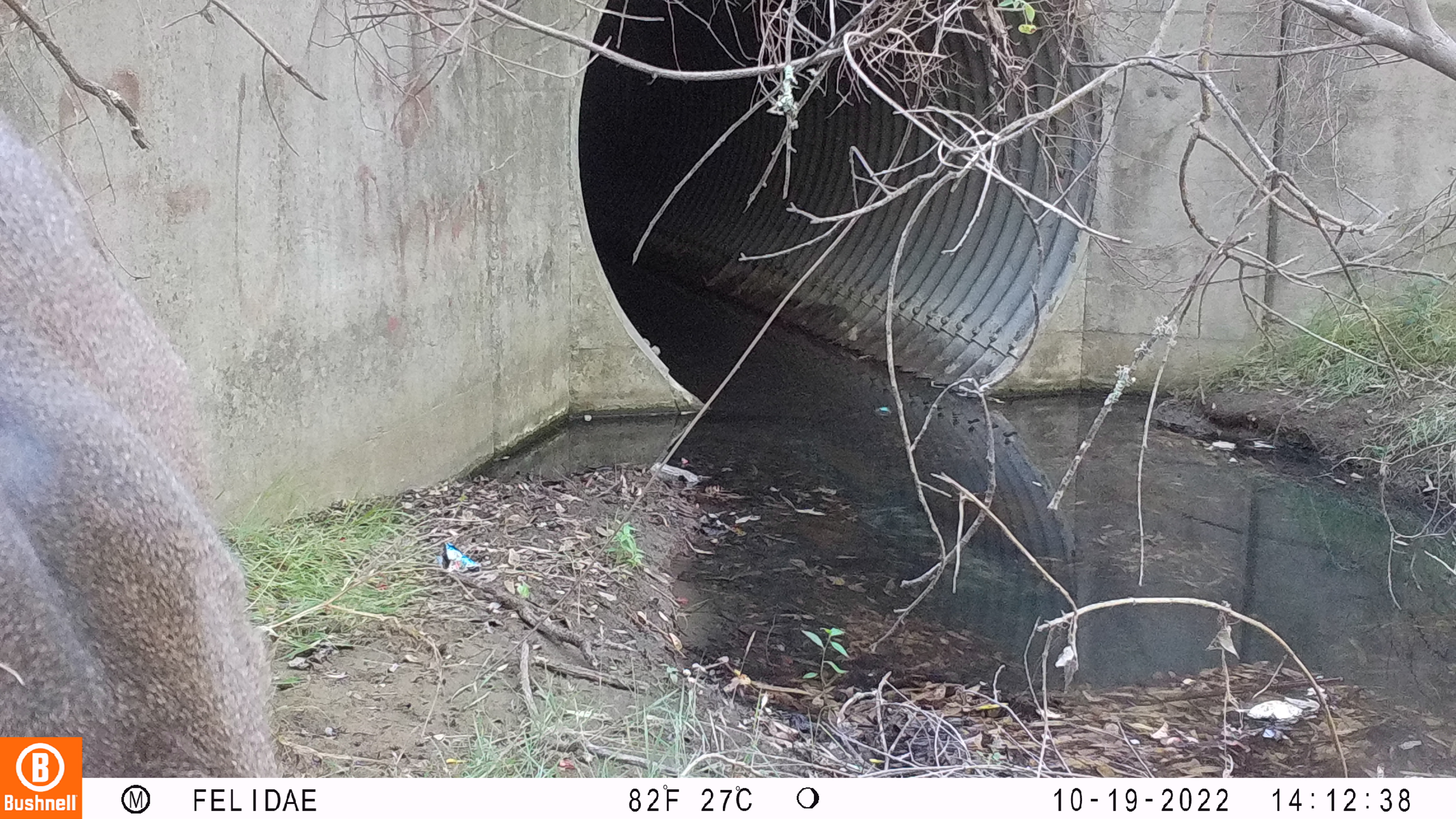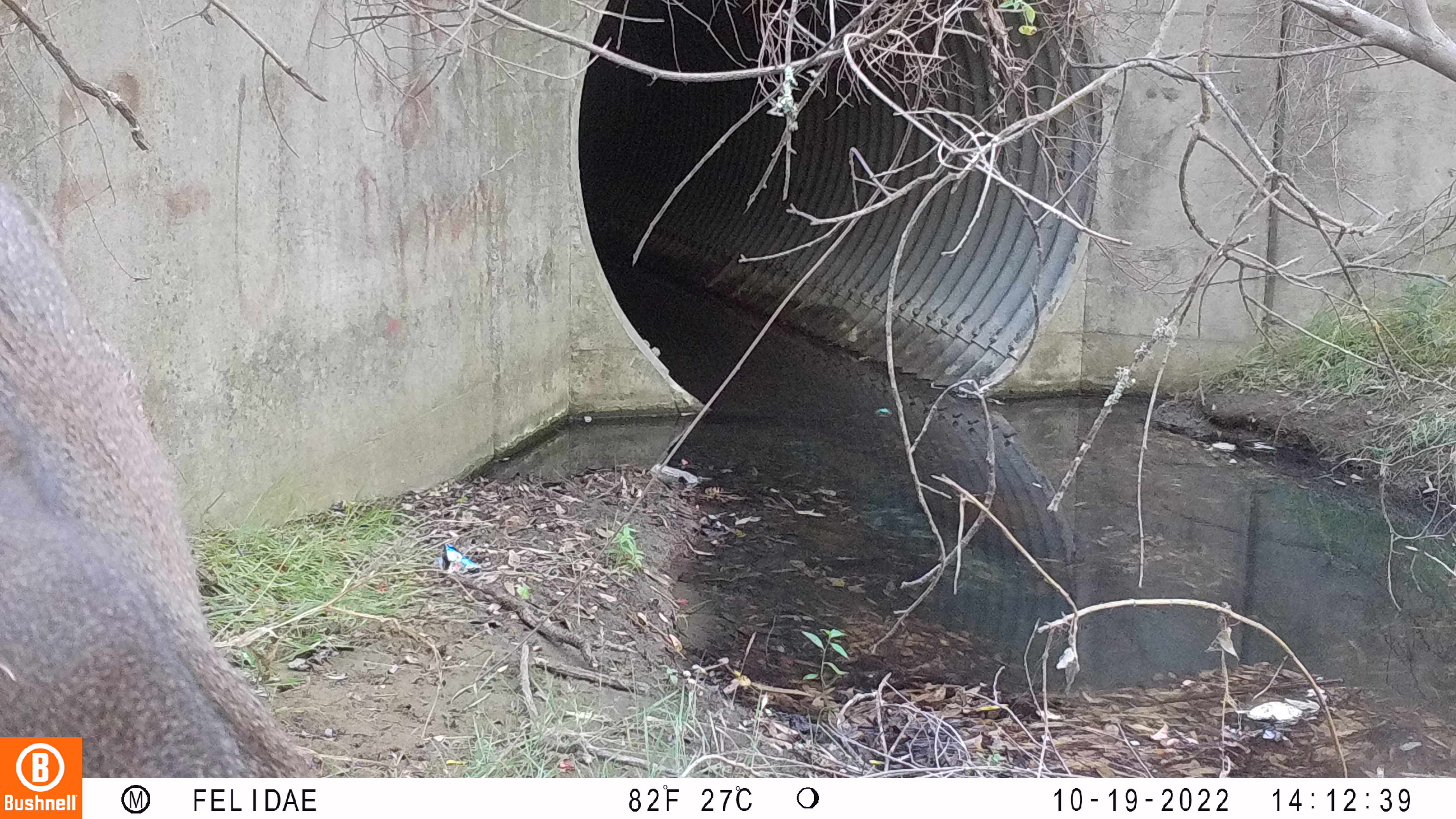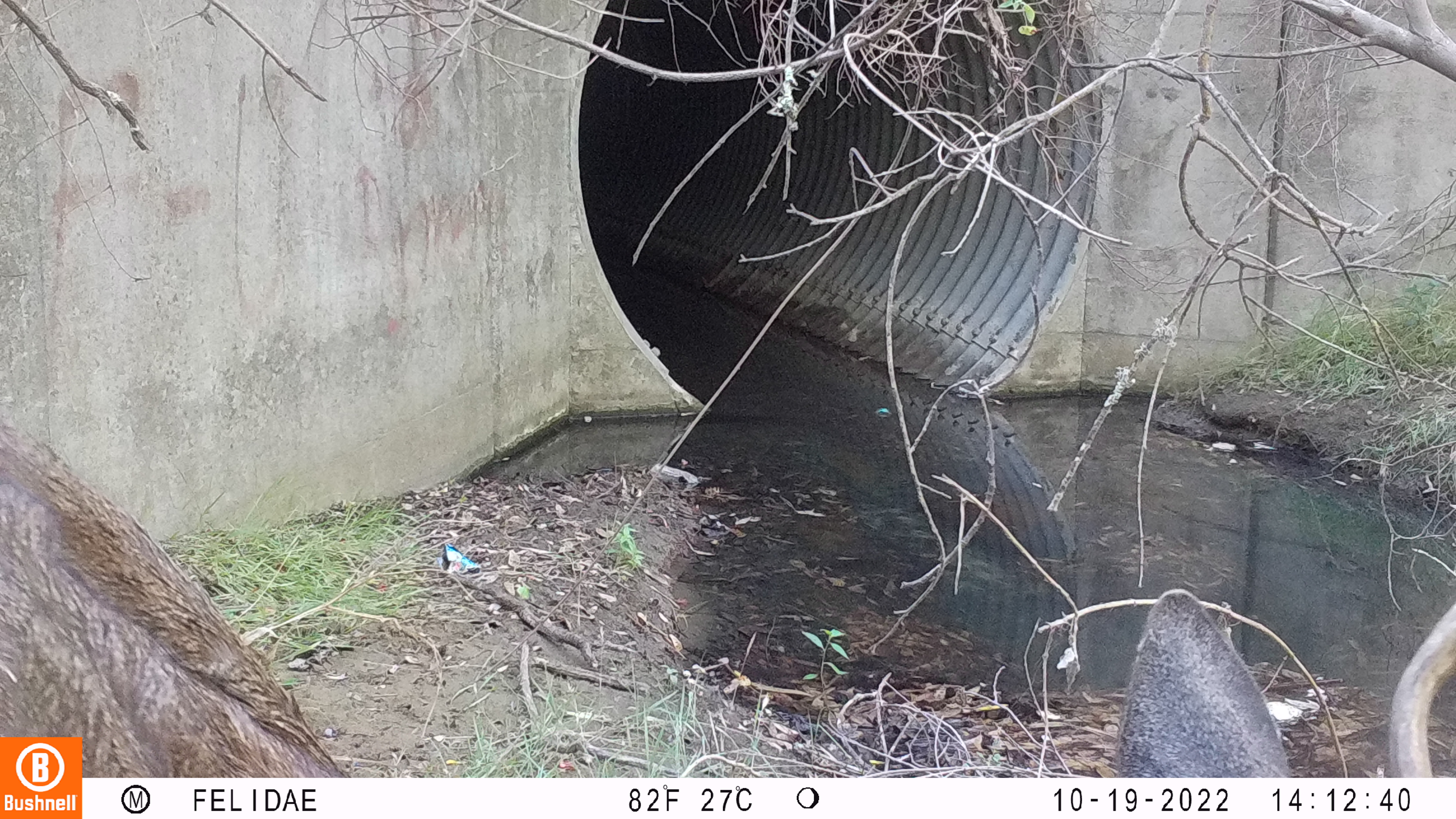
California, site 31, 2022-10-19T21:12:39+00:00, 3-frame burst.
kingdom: Animalia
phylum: Chordata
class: Mammalia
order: Artiodactyla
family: Cervidae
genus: Odocoileus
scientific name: Odocoileus hemionus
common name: mule deer